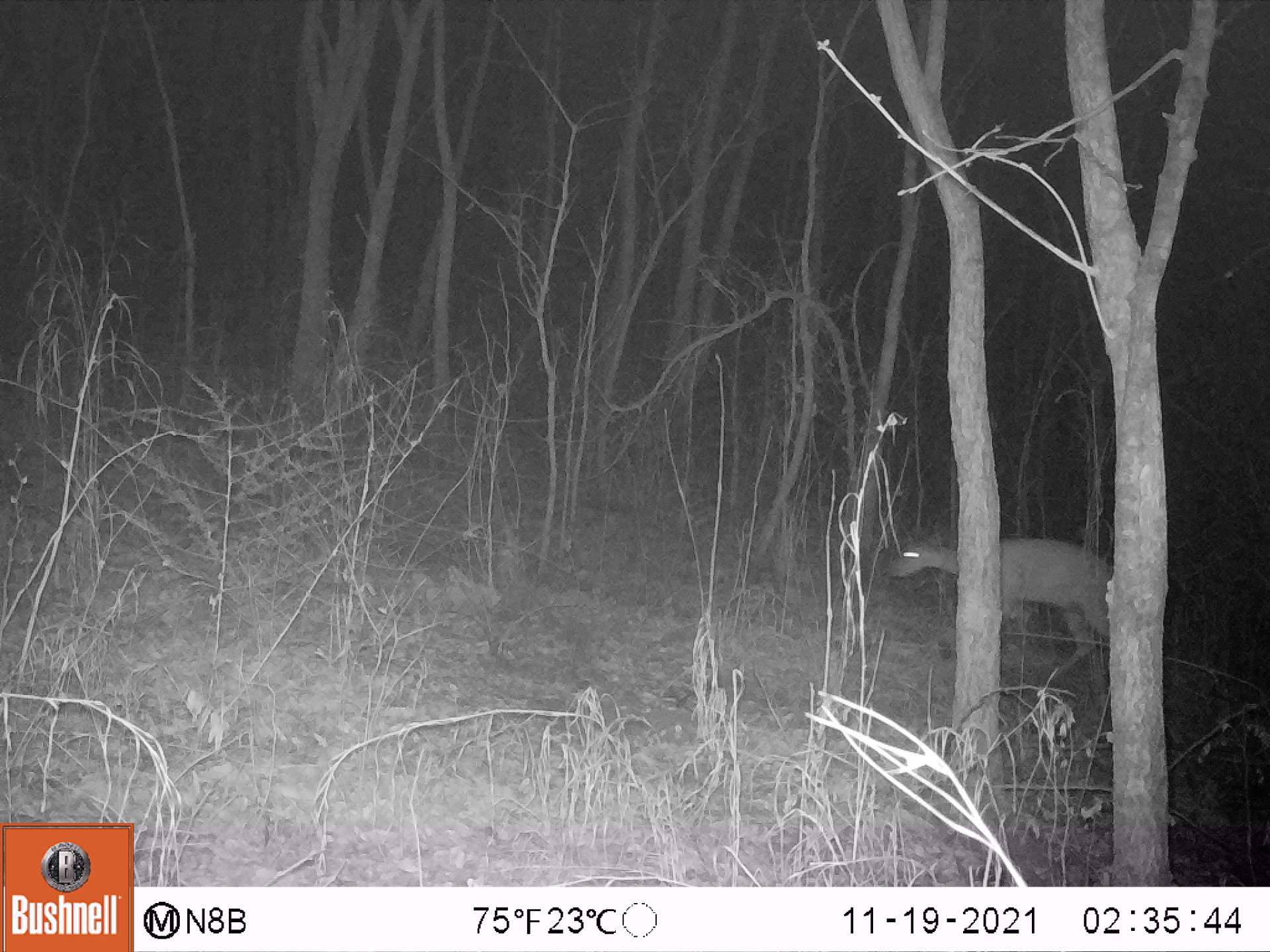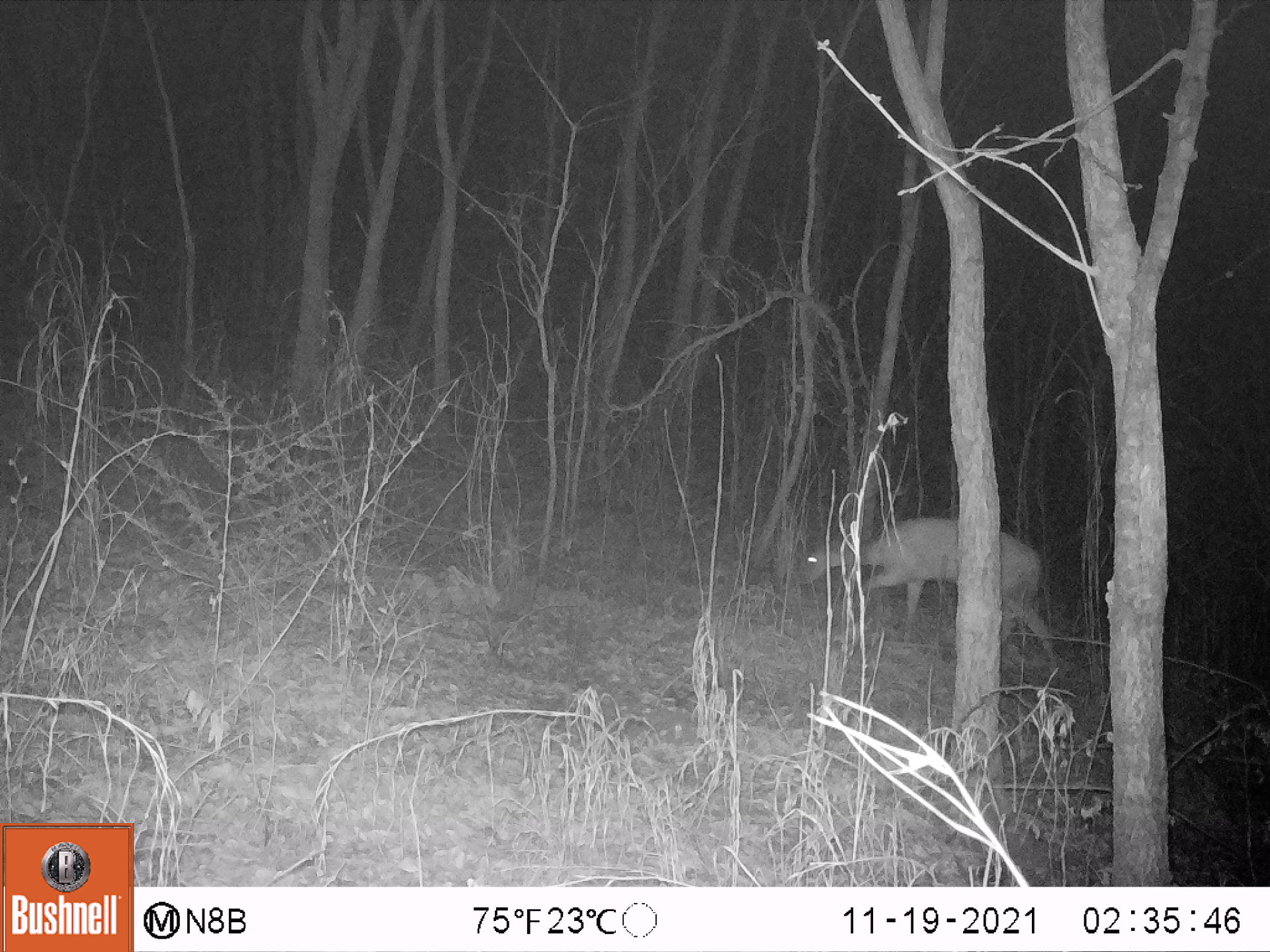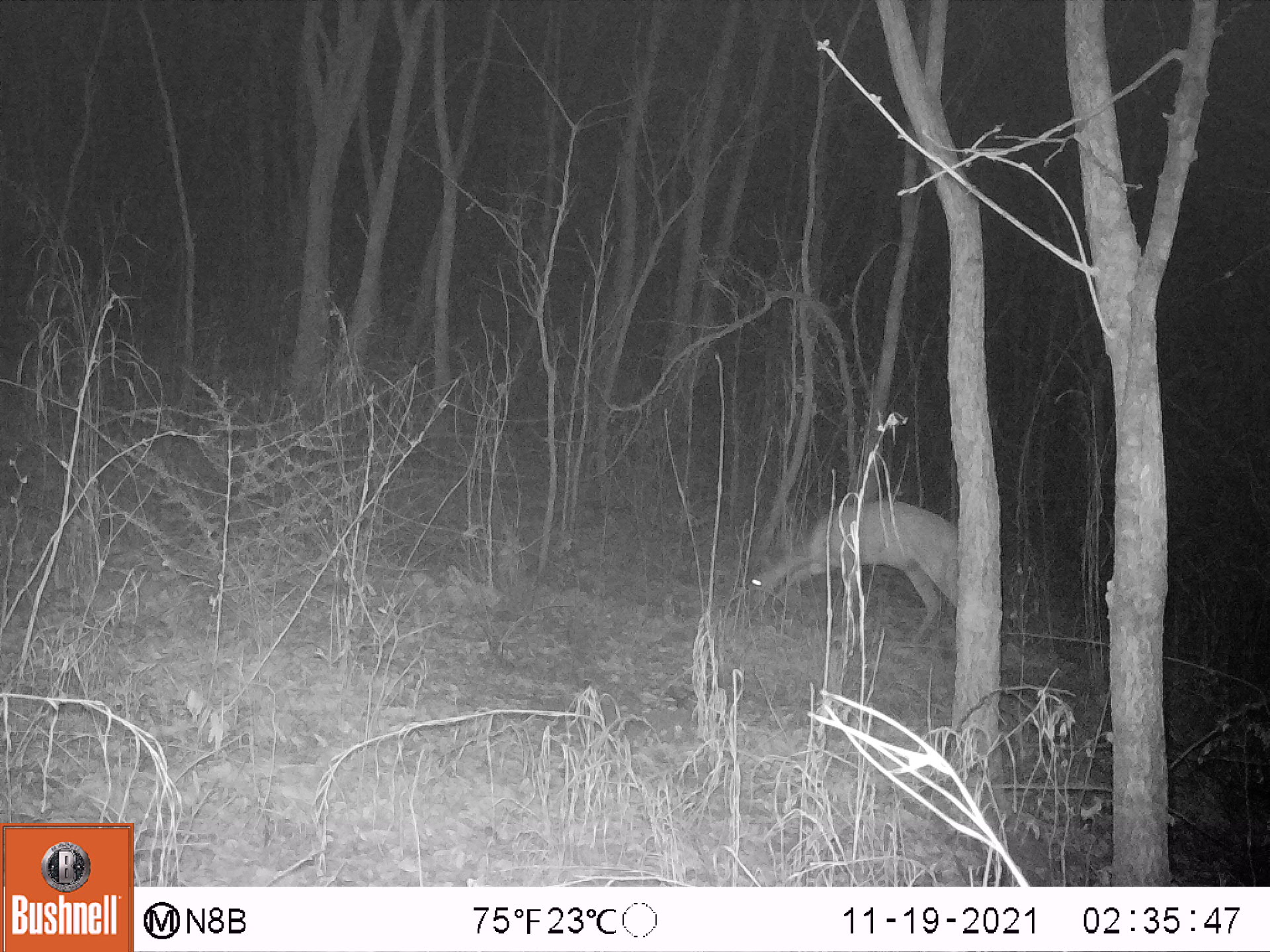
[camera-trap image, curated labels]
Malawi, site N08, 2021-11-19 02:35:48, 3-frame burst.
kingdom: Animalia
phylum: Chordata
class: Mammalia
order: Artiodactyla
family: Bovidae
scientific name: Antilopinae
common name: small antelope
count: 1